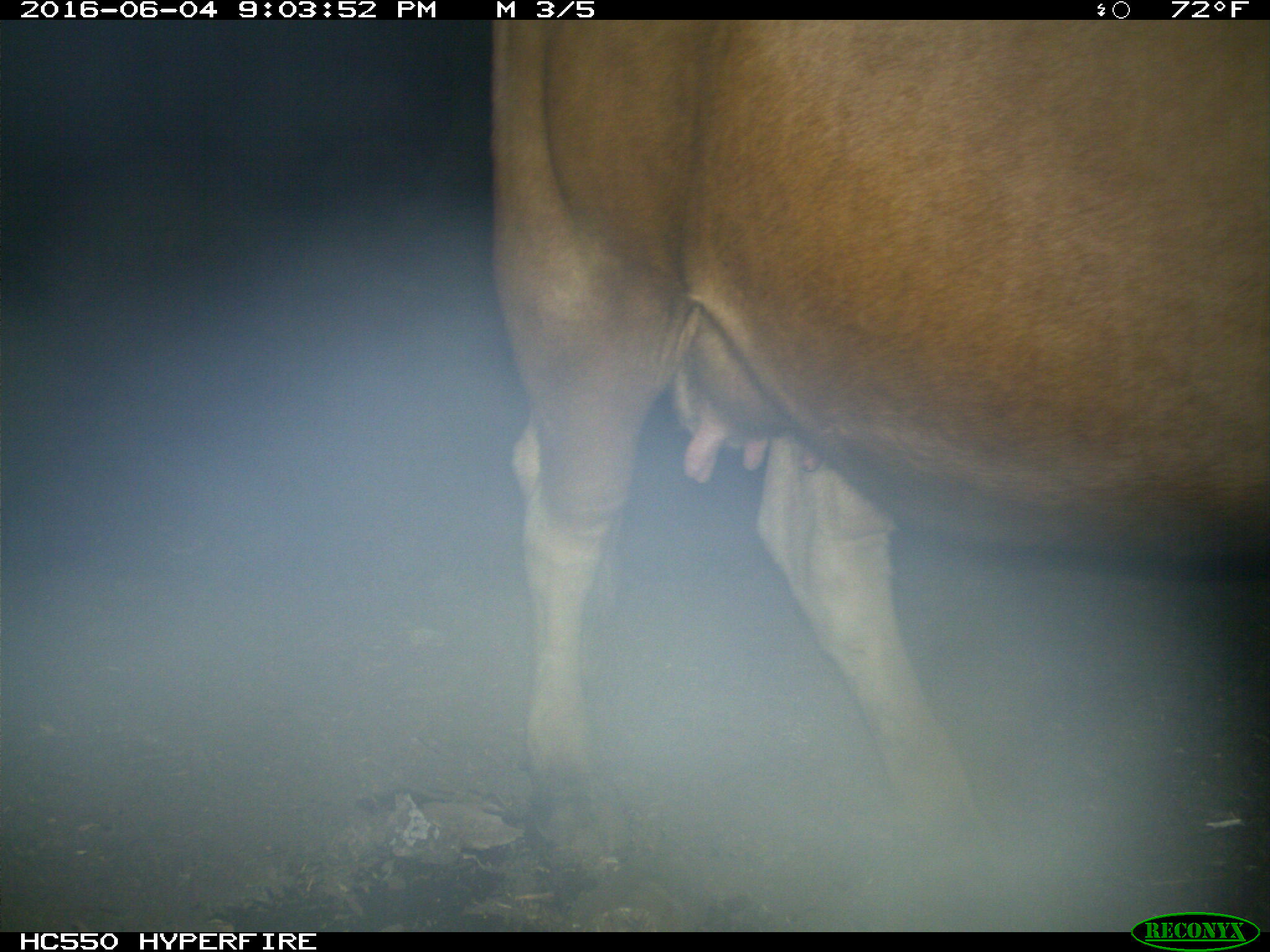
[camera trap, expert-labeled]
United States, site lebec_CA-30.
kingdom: Animalia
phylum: Chordata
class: Mammalia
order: Artiodactyla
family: Bovidae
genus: Bos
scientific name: Bos taurus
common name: domestic cow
Bos taurus (domestic cow).